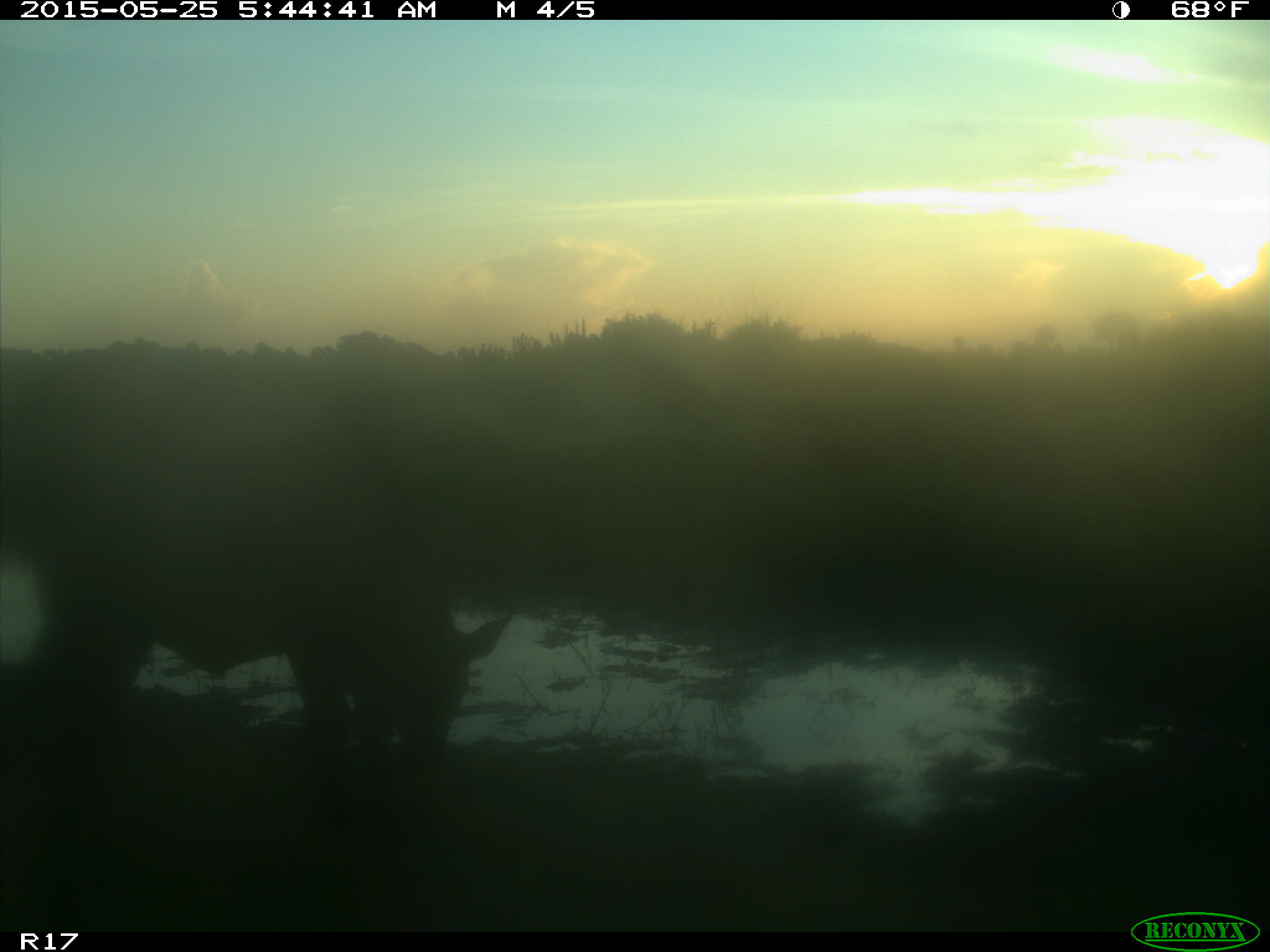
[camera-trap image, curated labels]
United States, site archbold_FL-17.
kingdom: Animalia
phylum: Chordata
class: Mammalia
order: Artiodactyla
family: Bovidae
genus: Bos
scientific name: Bos taurus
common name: domestic cow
Bos taurus (domestic cow).